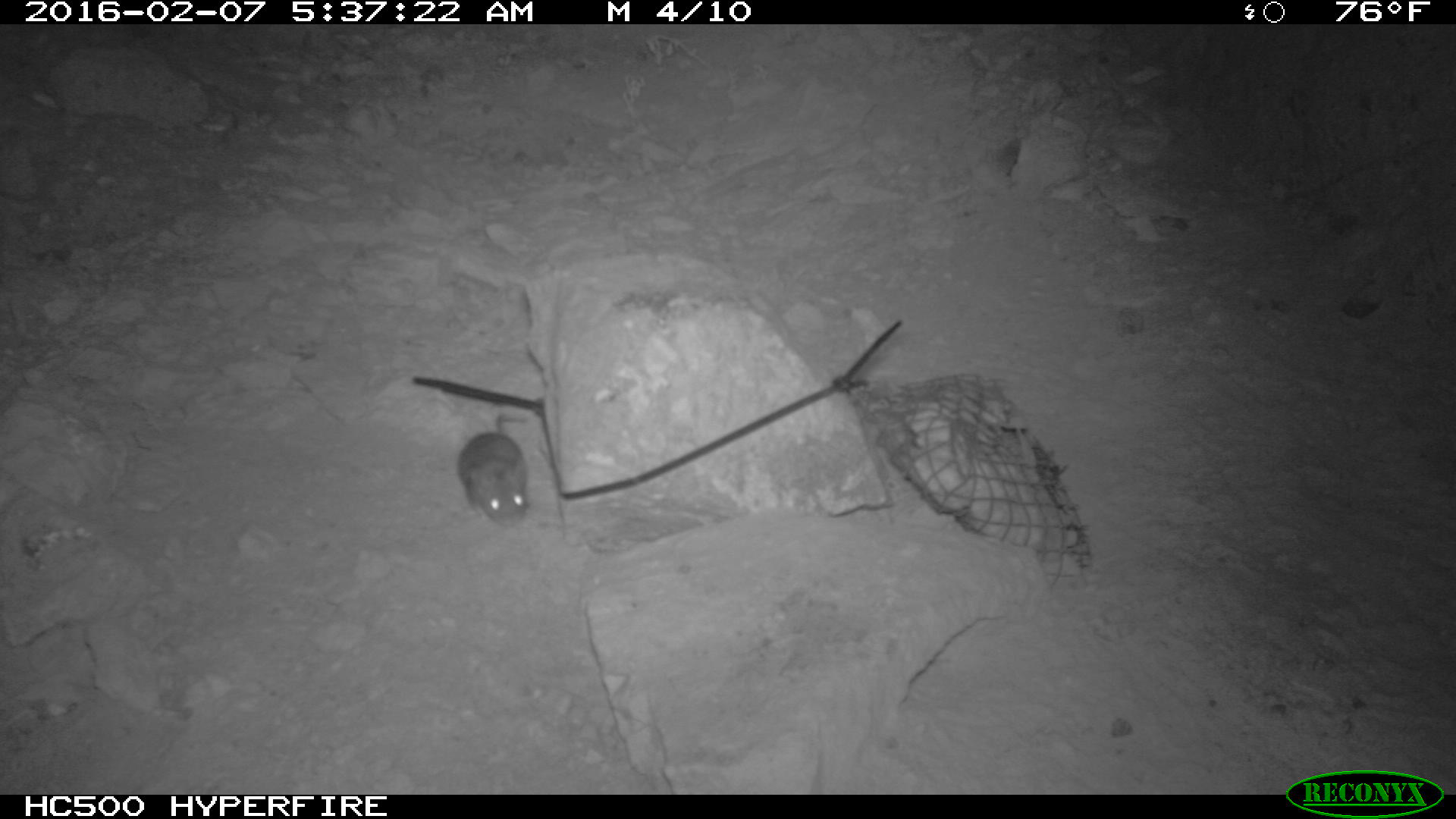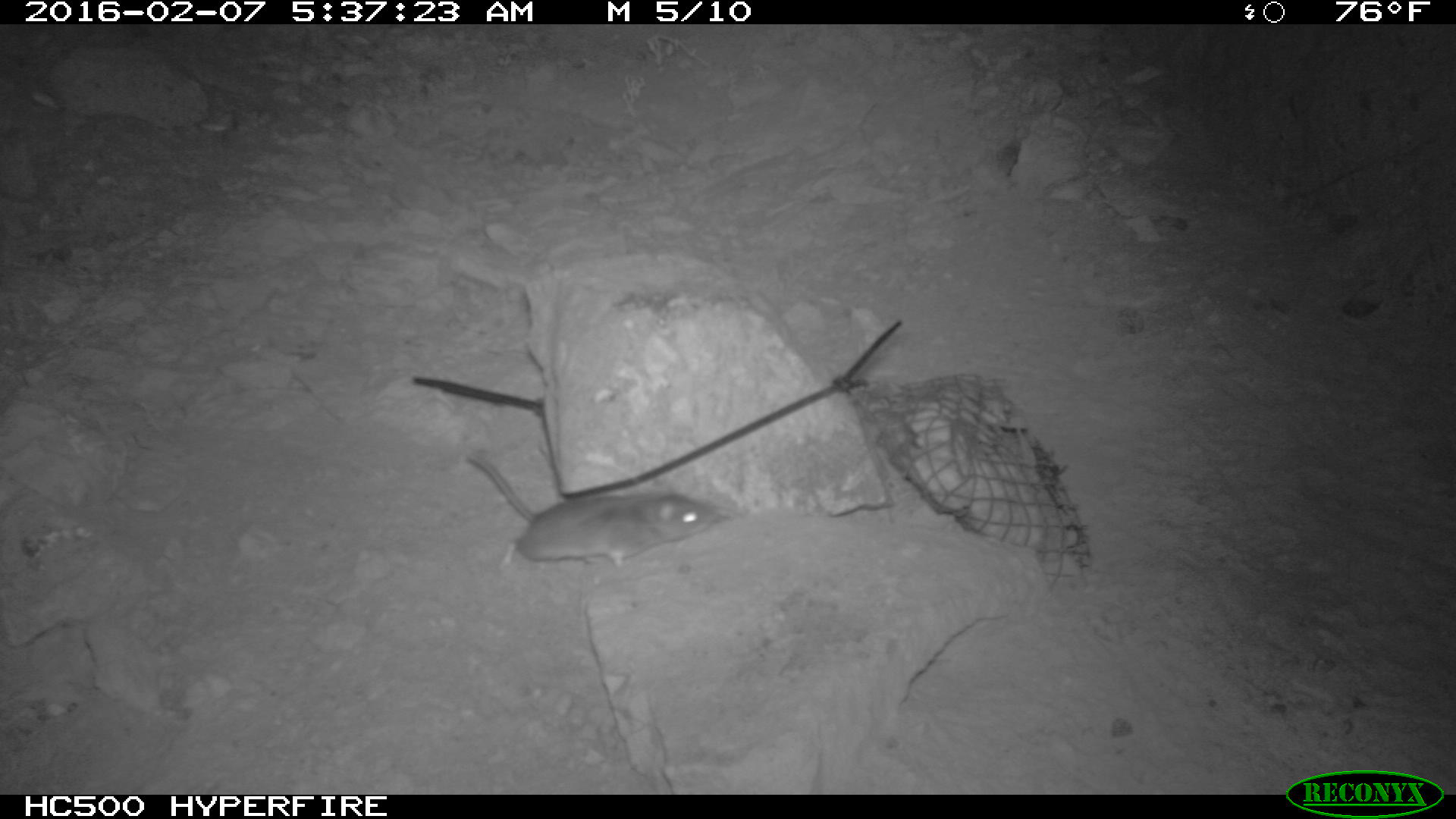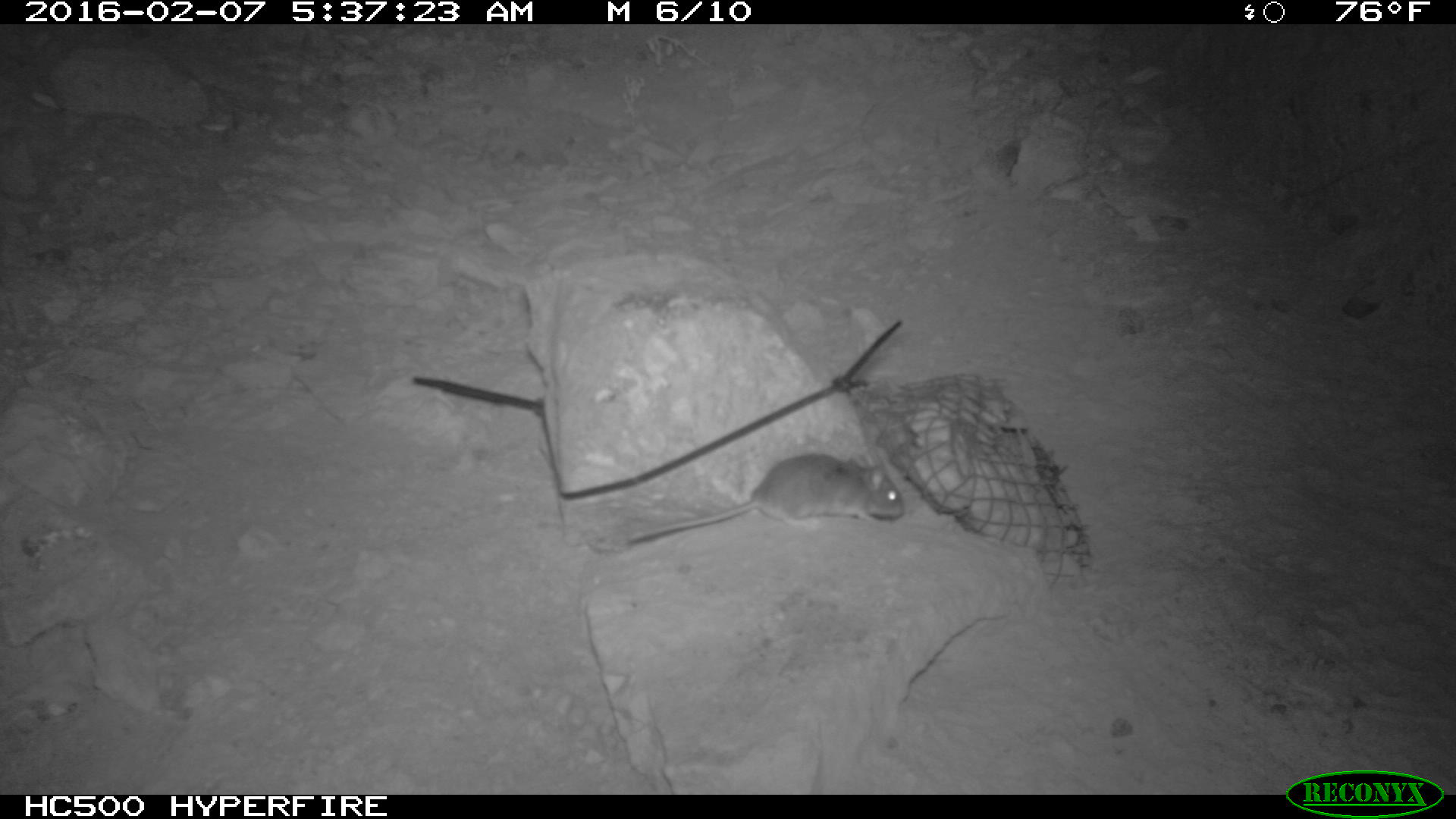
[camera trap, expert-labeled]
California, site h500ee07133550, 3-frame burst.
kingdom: Animalia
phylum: Chordata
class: Mammalia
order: Rodentia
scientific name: Rodentia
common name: rodent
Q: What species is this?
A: Rodent (Rodentia).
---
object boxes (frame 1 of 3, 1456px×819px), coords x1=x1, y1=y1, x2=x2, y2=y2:
rodent: x1=457, y1=412, x2=532, y2=524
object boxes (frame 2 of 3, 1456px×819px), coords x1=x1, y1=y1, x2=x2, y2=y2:
rodent: x1=460, y1=450, x2=742, y2=566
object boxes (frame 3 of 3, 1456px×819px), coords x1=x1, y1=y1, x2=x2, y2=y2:
rodent: x1=628, y1=452, x2=904, y2=542